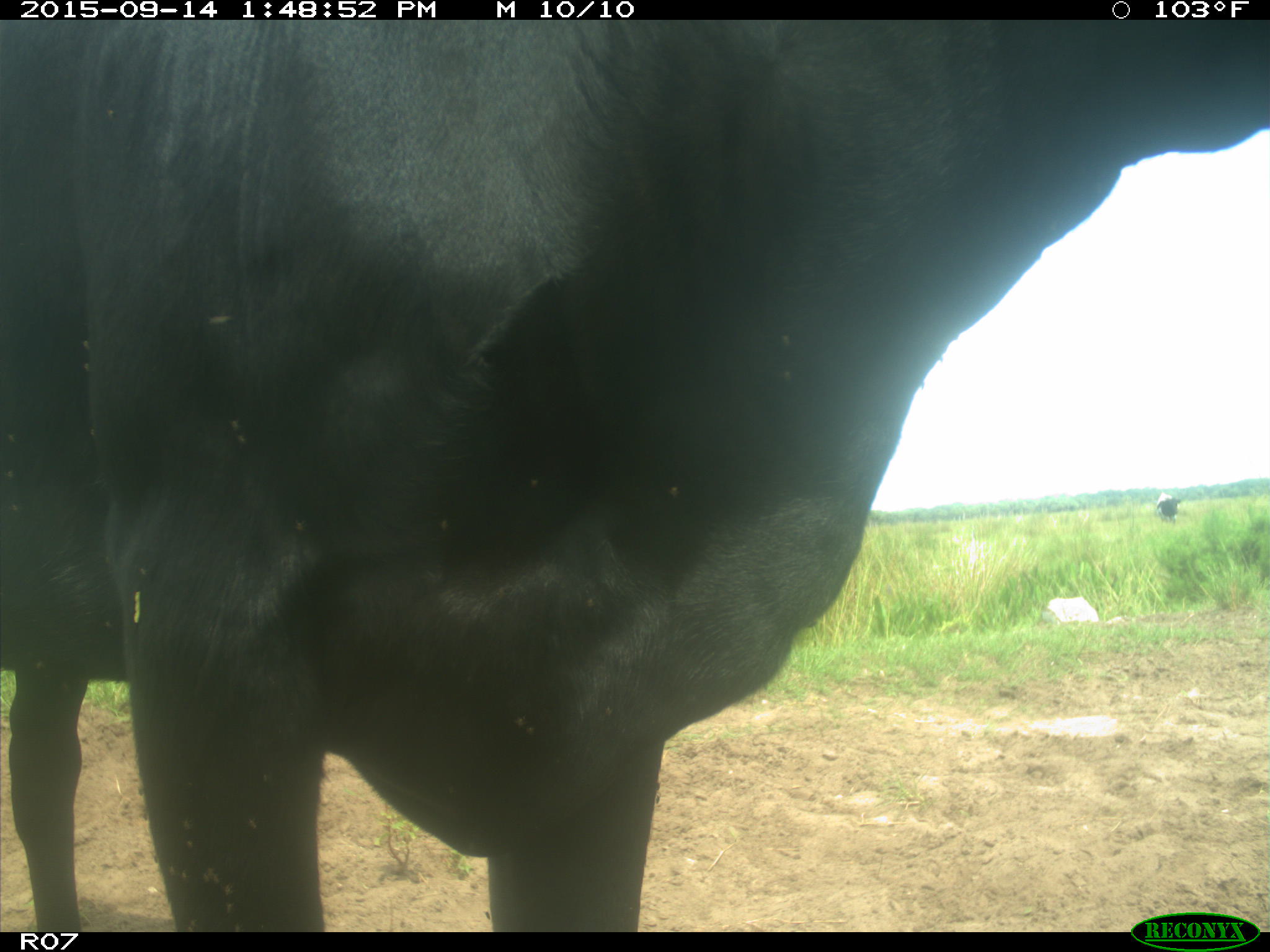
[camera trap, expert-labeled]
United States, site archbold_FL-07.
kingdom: Animalia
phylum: Chordata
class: Mammalia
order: Artiodactyla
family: Bovidae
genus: Bos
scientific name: Bos taurus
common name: domestic cow